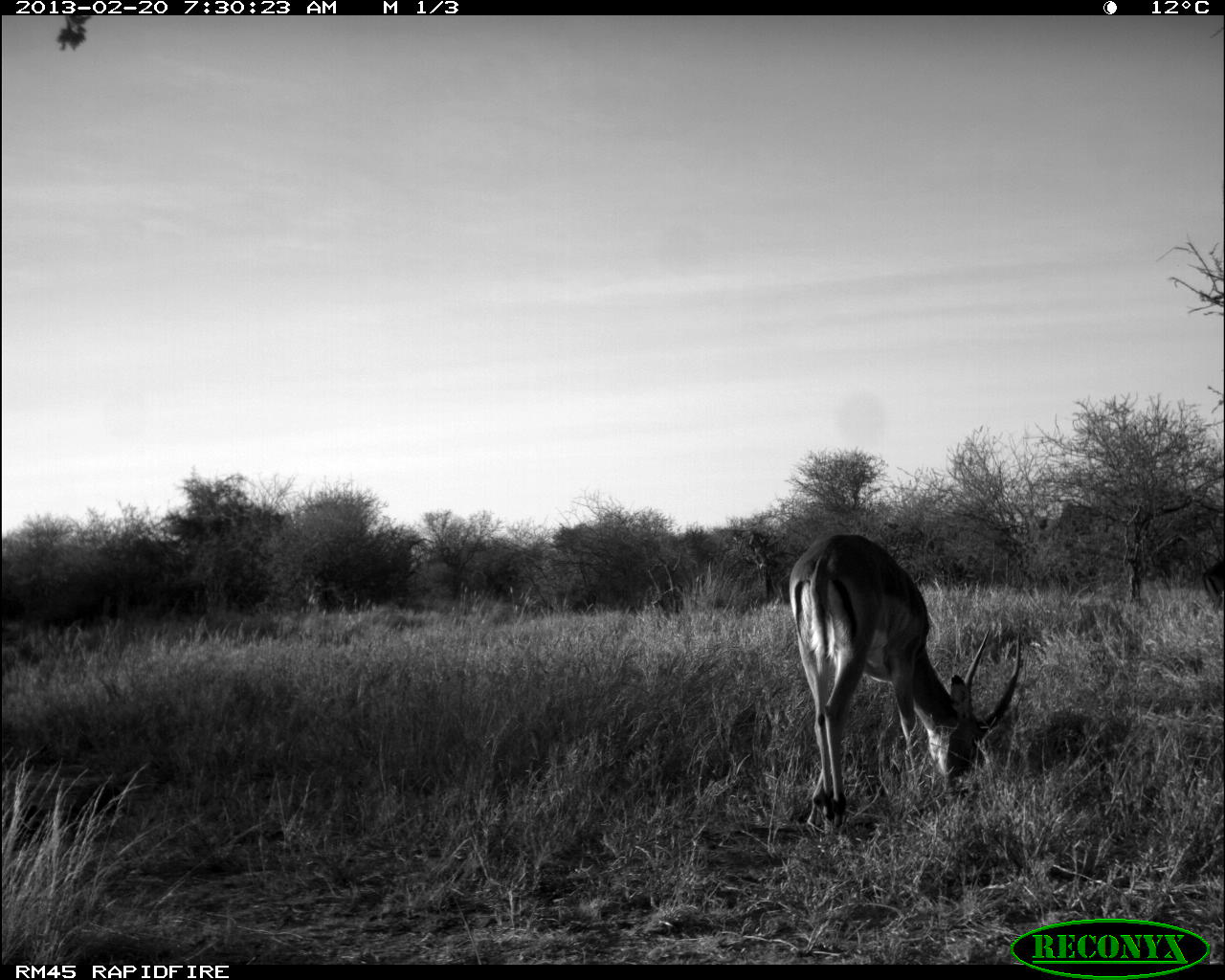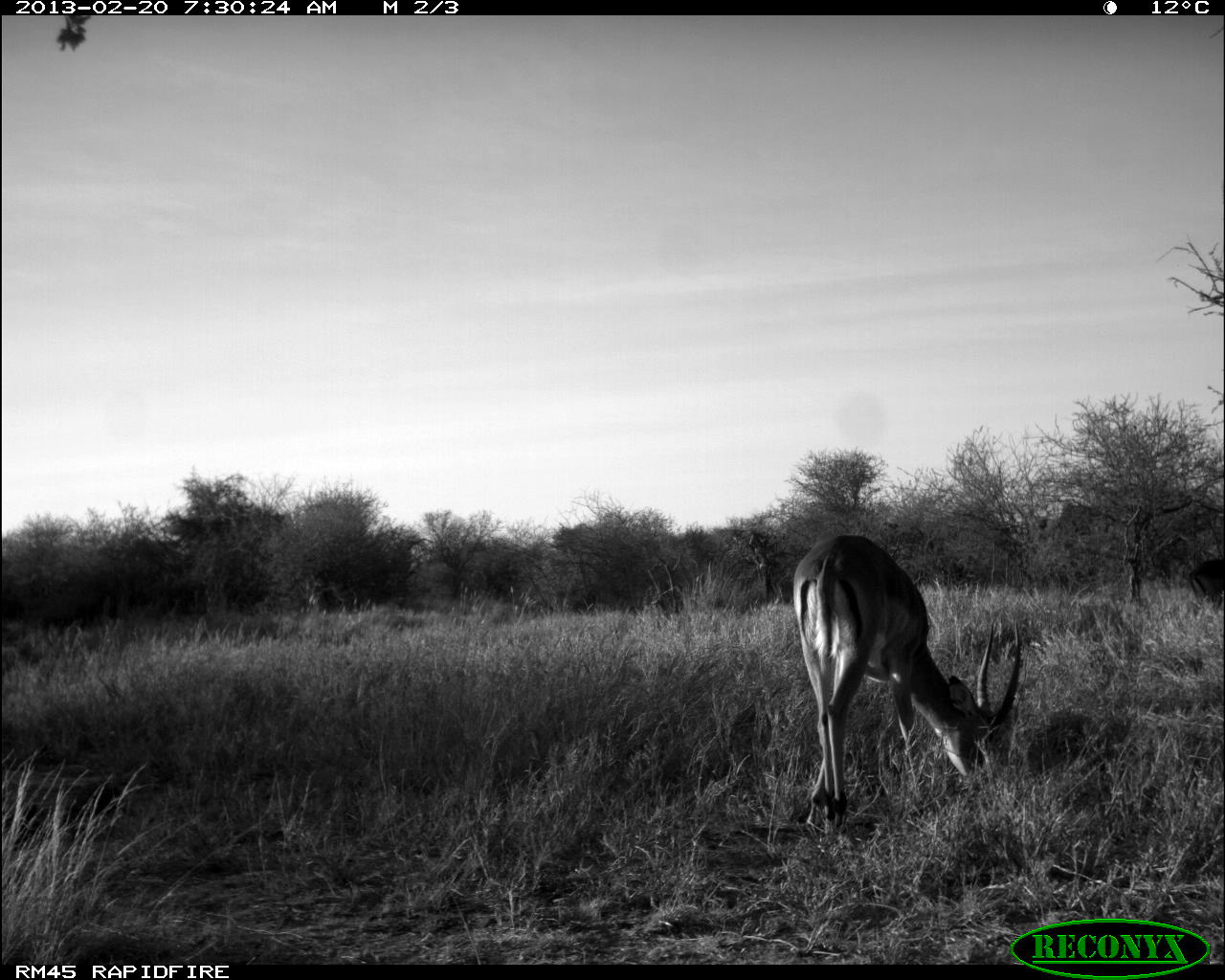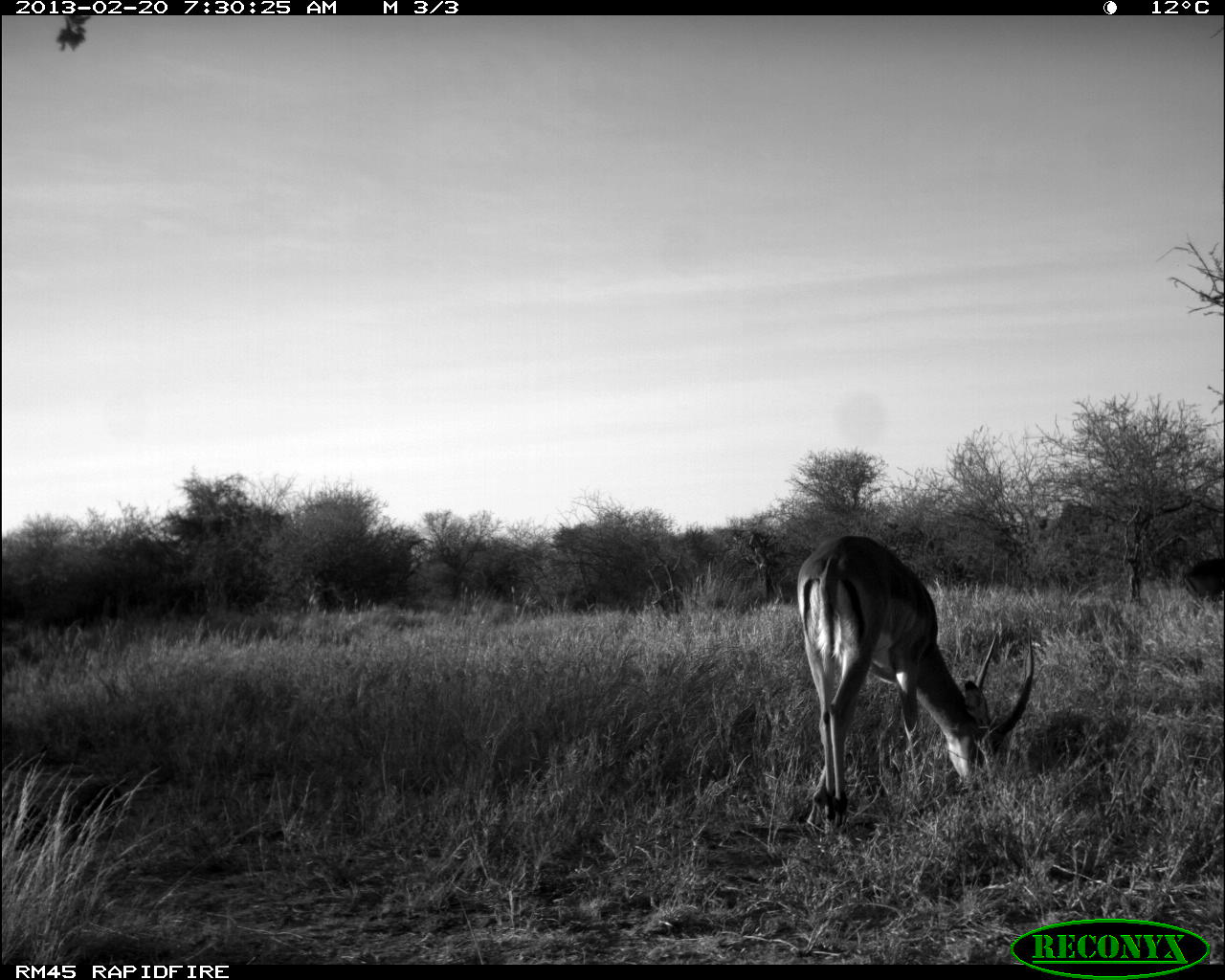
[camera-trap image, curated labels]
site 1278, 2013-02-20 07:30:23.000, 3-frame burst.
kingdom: Animalia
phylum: Chordata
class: Mammalia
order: Artiodactyla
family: Bovidae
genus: Aepyceros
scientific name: Aepyceros melampus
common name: impala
Aepyceros melampus (impala), count 3.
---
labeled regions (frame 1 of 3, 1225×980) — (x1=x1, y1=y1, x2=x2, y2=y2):
aepyceros melampus: (x1=788, y1=531, x2=1021, y2=828); (x1=1201, y1=561, x2=1225, y2=604)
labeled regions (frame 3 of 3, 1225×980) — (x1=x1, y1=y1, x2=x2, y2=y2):
aepyceros melampus: (x1=795, y1=535, x2=1036, y2=830); (x1=1180, y1=552, x2=1225, y2=612)